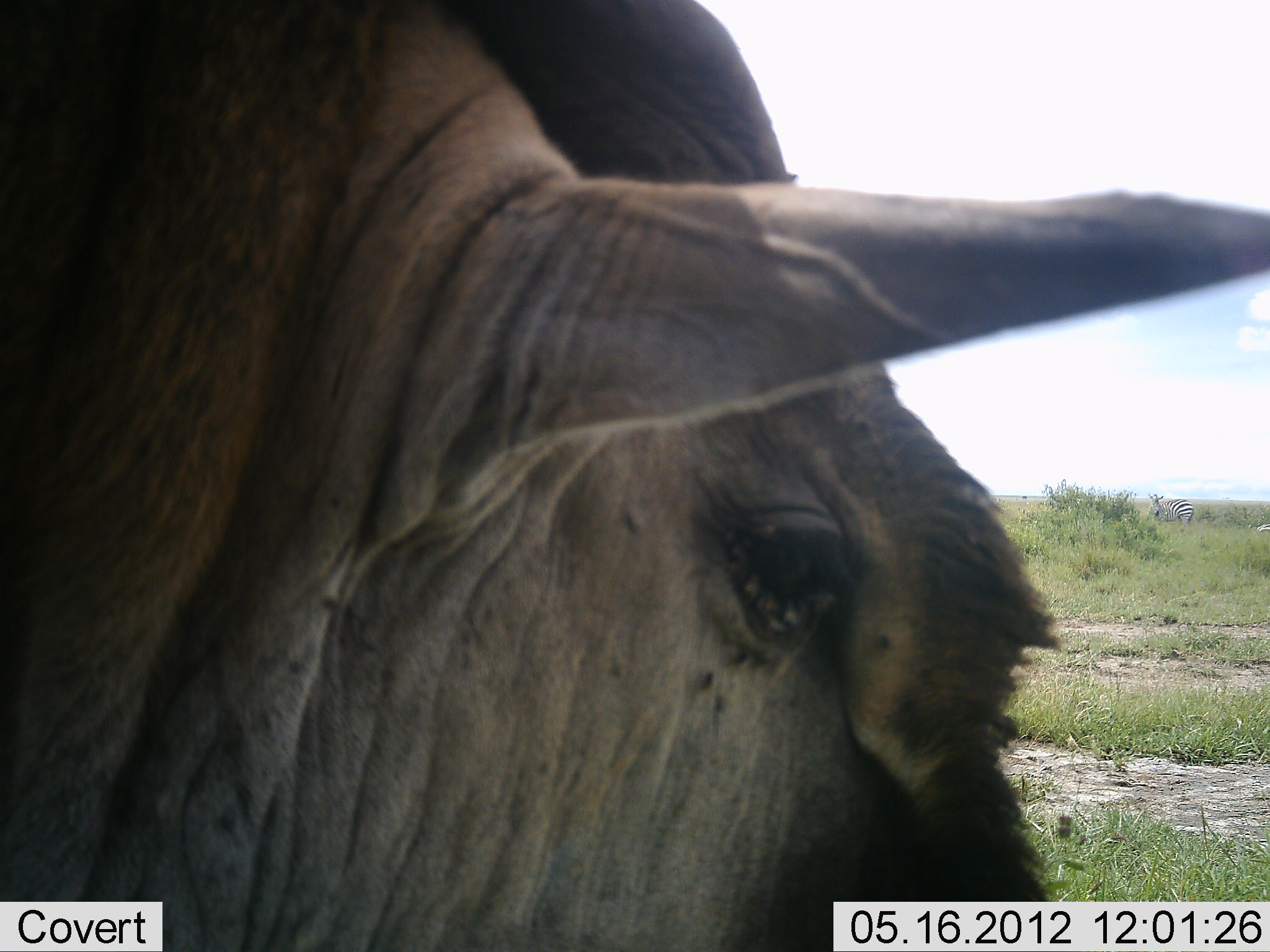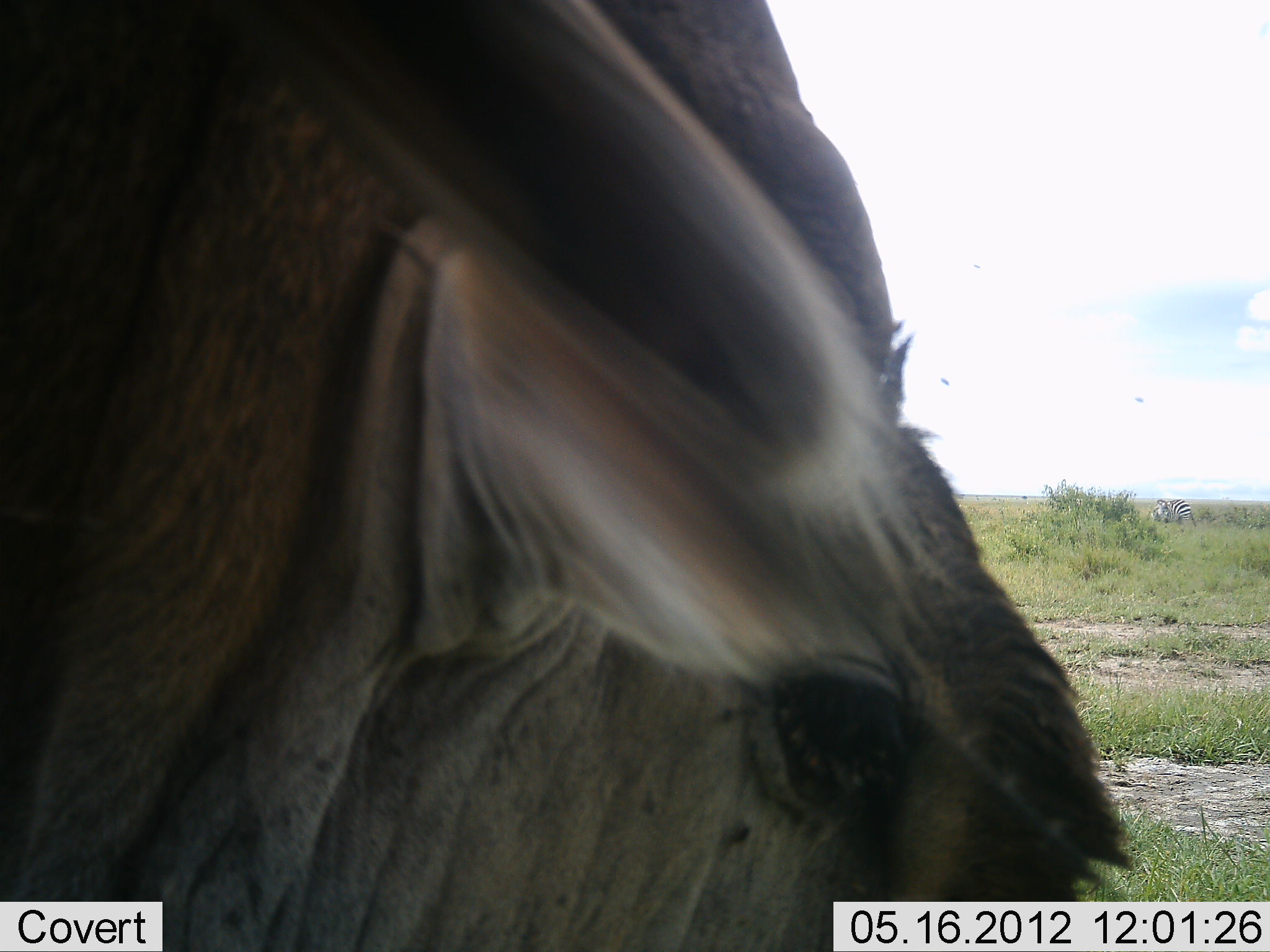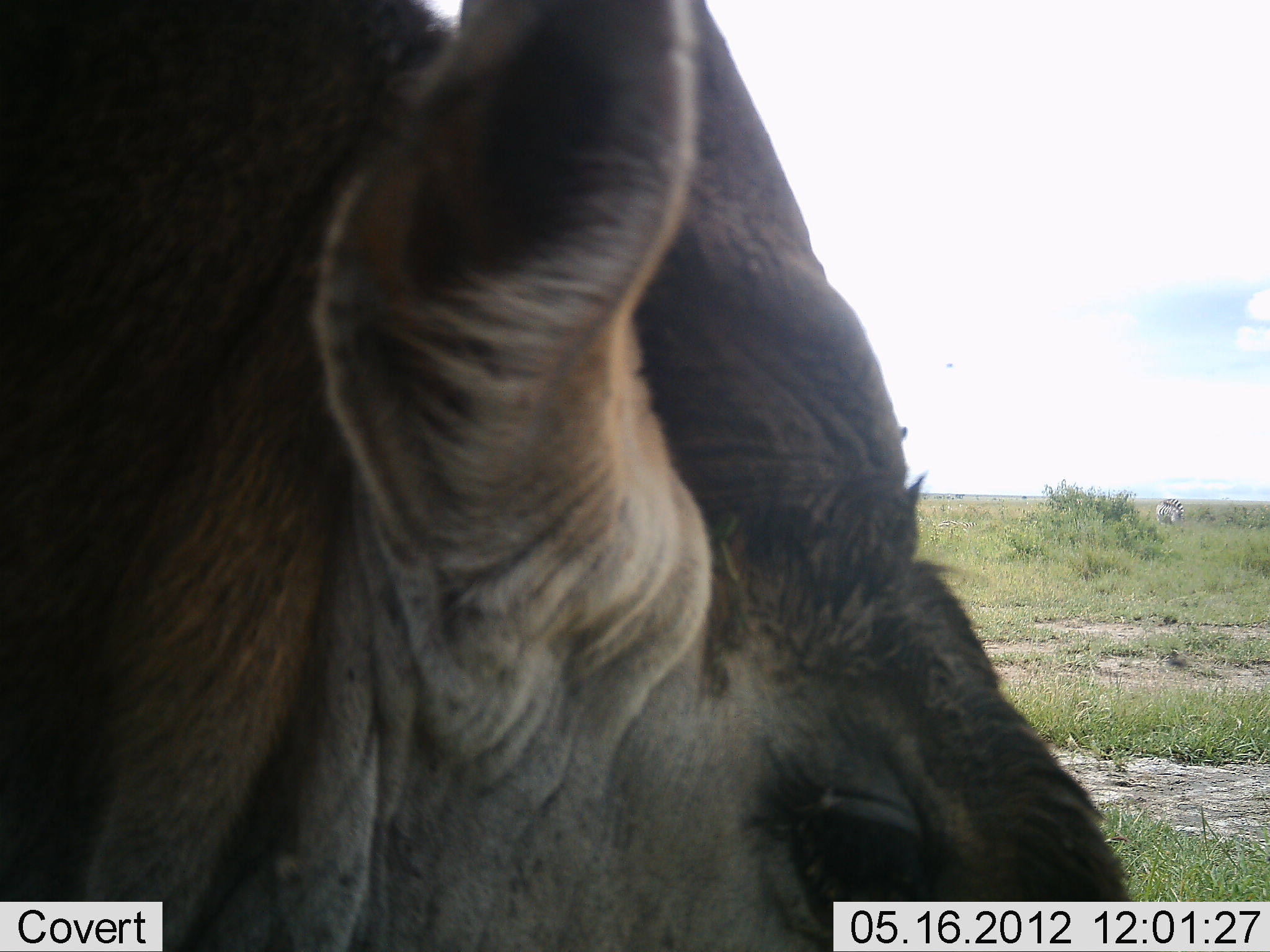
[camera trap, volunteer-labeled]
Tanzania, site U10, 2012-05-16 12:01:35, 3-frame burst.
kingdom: Animalia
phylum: Chordata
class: Mammalia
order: Artiodactyla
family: Bovidae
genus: Tragelaphus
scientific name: Tragelaphus oryx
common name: eland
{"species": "eland (Tragelaphus oryx)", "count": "1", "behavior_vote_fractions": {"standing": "83%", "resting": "8%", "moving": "8%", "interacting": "0%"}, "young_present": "0%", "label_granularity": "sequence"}